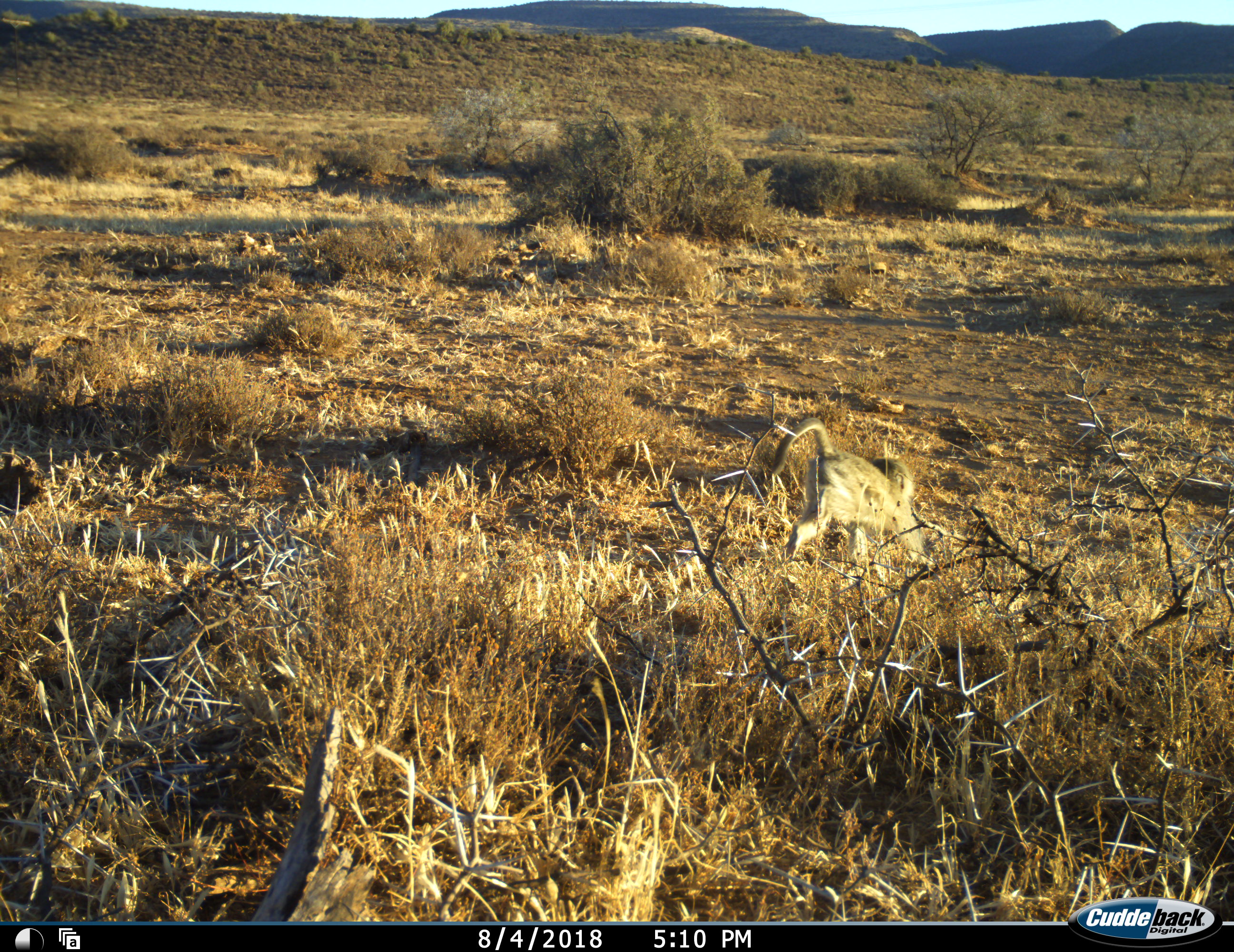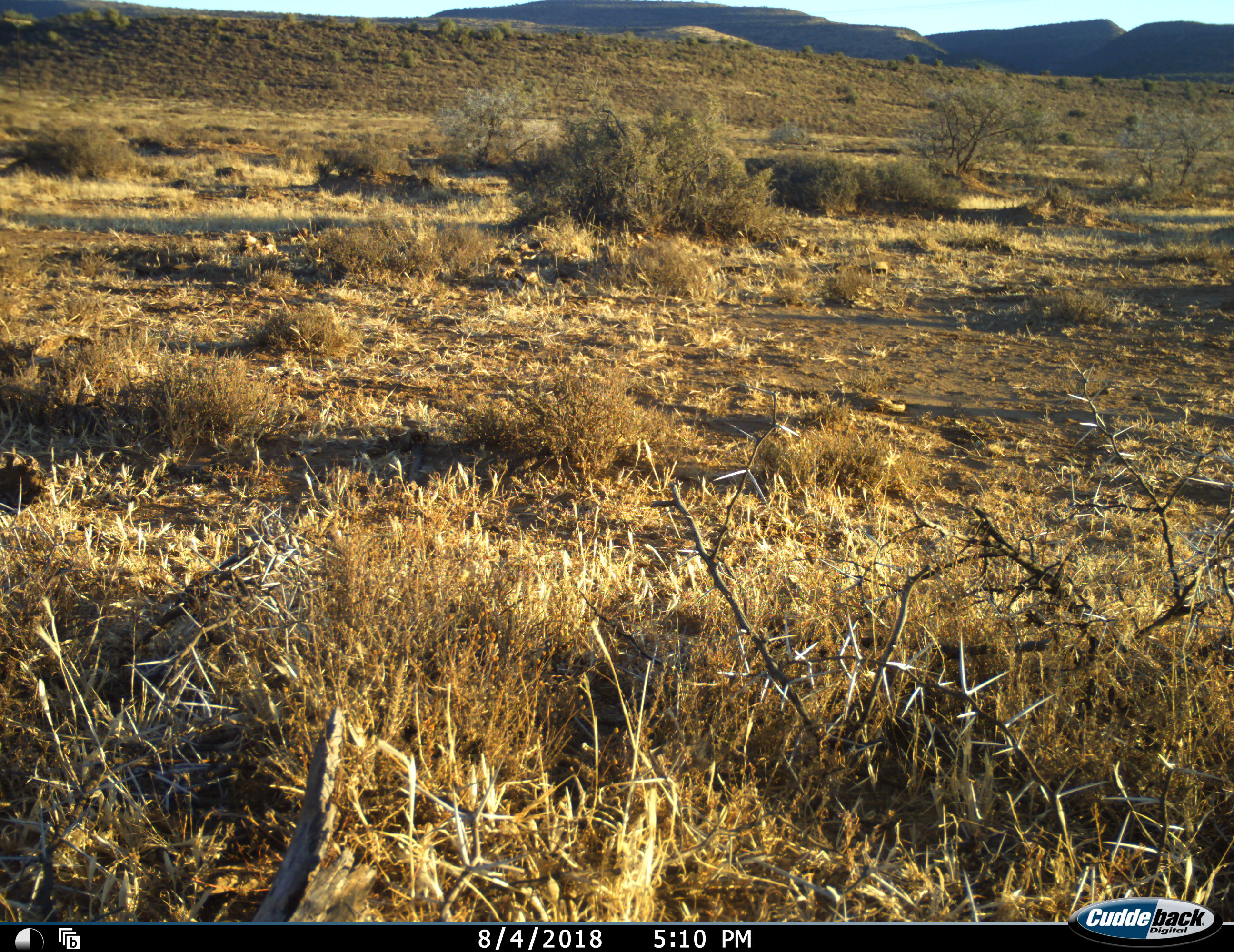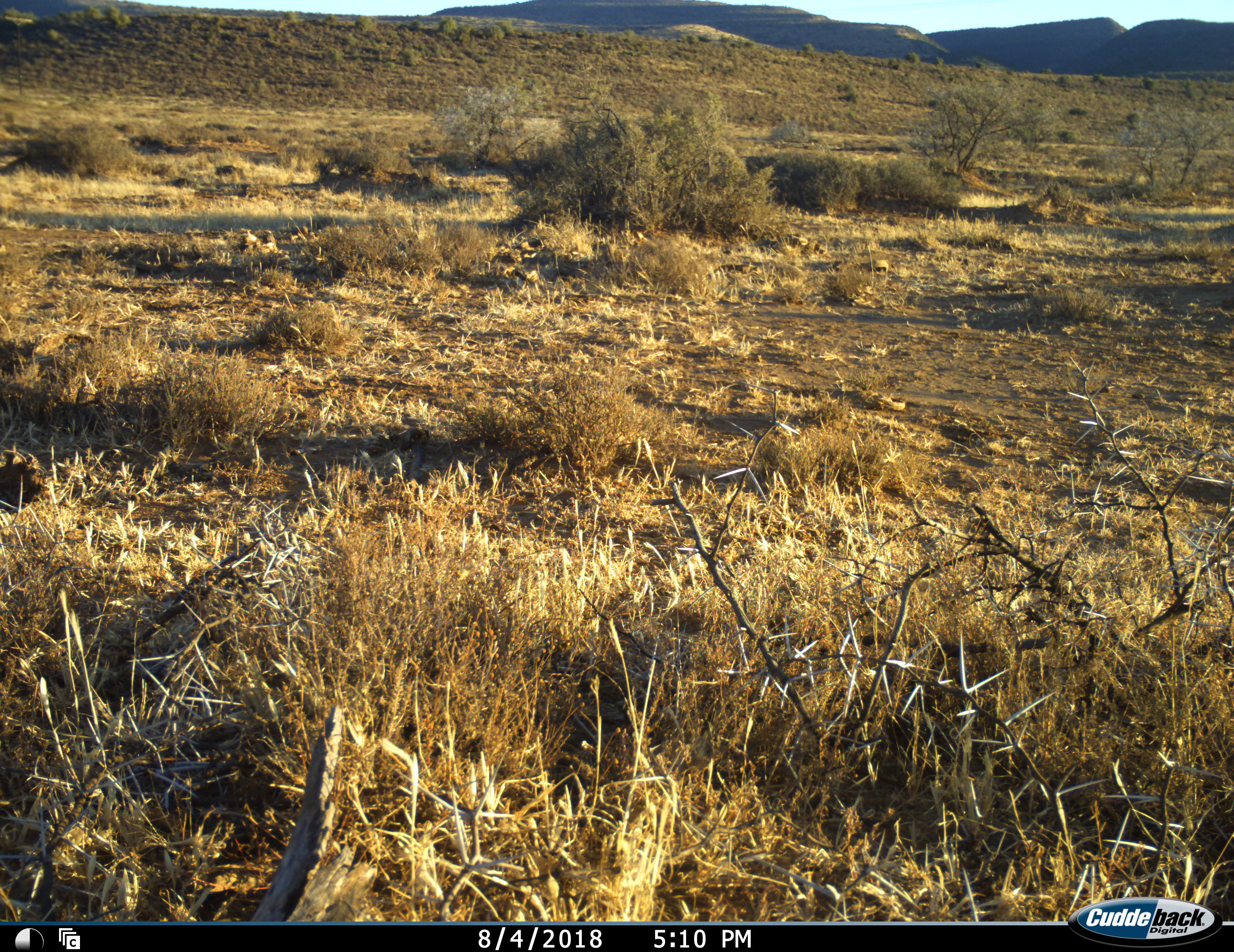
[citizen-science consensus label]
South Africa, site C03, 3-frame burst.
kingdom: Animalia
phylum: Chordata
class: Mammalia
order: Primates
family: Cercopithecidae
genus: Chlorocebus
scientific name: Chlorocebus pygerythrus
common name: vervet monkey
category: monkeyvervet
Monkeyvervet (vervet monkey) (Chlorocebus pygerythrus), count 1. Behavior (volunteer vote fractions): standing 0%, resting 0%, moving 100%, interacting 0%. Young present (vote fraction): 20%. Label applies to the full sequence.